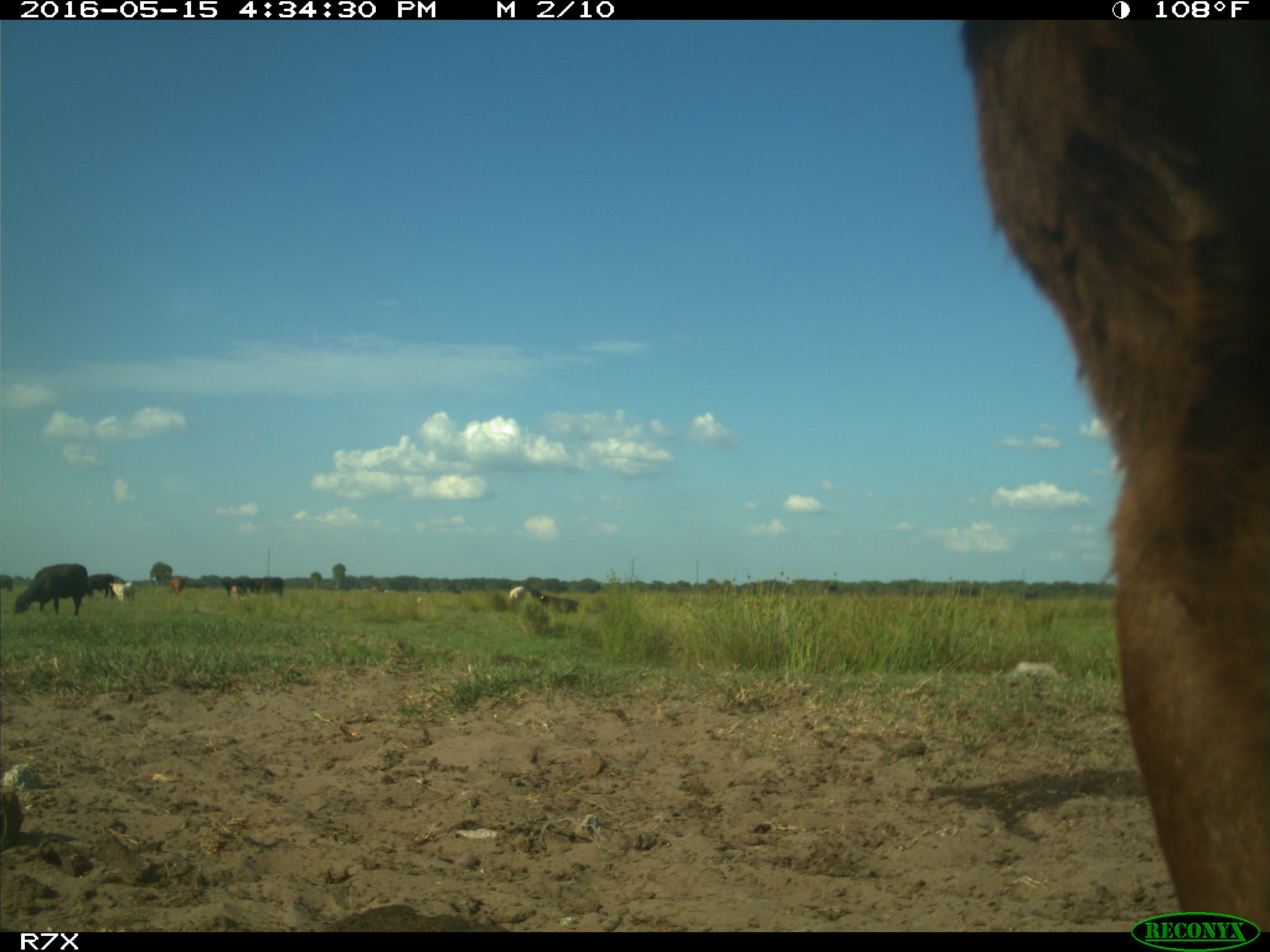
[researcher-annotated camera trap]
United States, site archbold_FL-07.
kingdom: Animalia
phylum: Chordata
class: Mammalia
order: Artiodactyla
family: Bovidae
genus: Bos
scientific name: Bos taurus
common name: domestic cow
Bos taurus (domestic cow).